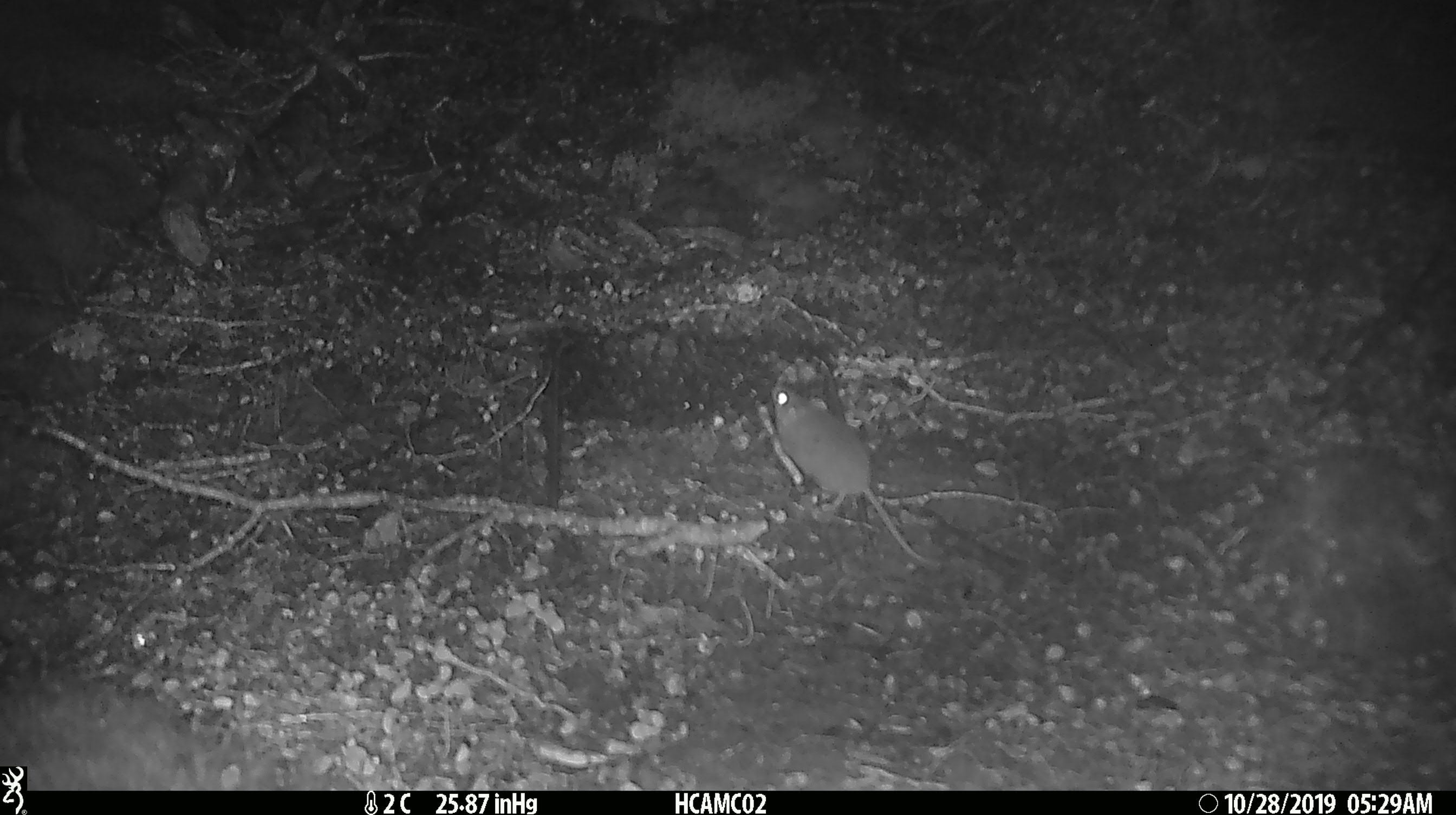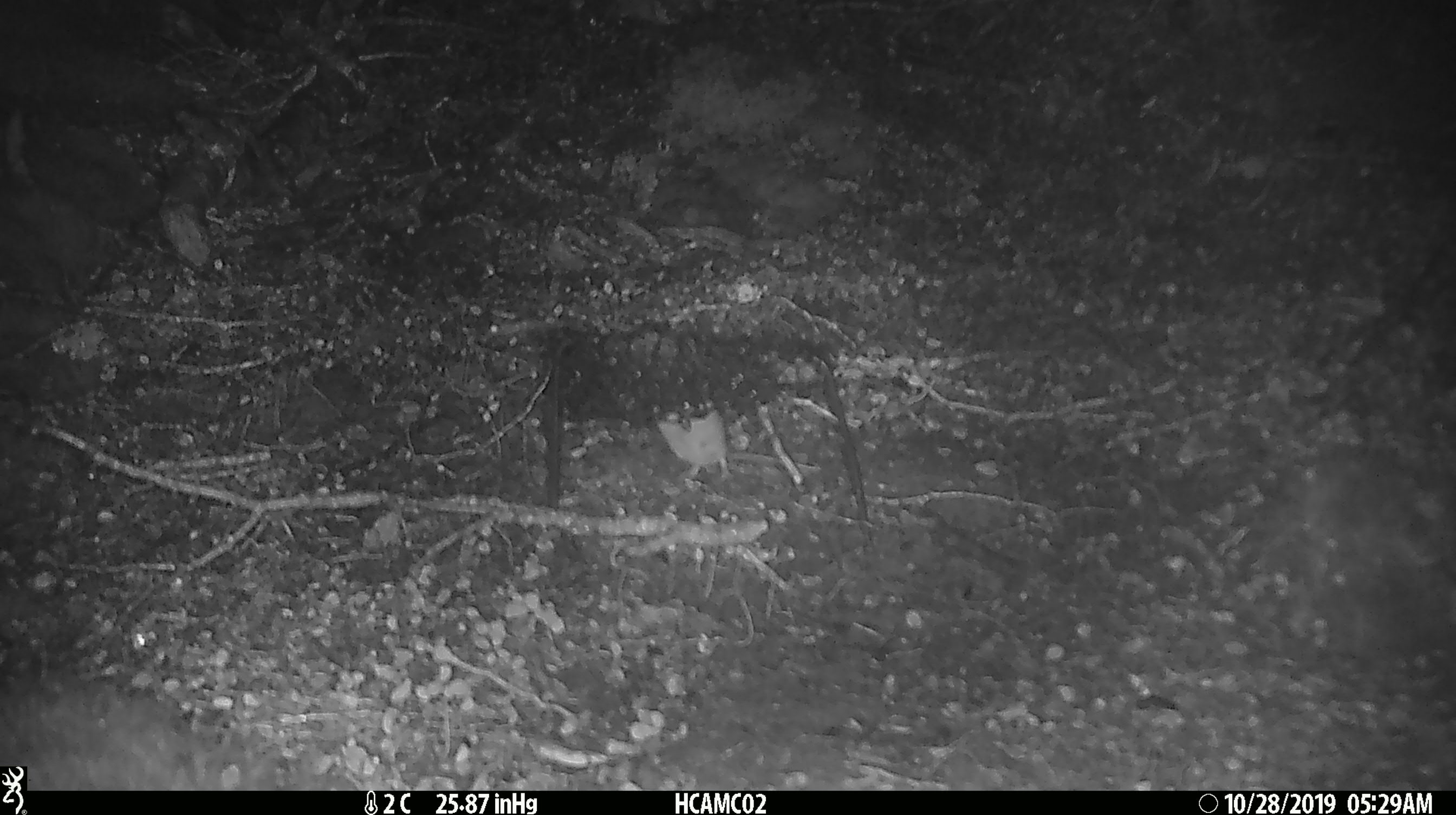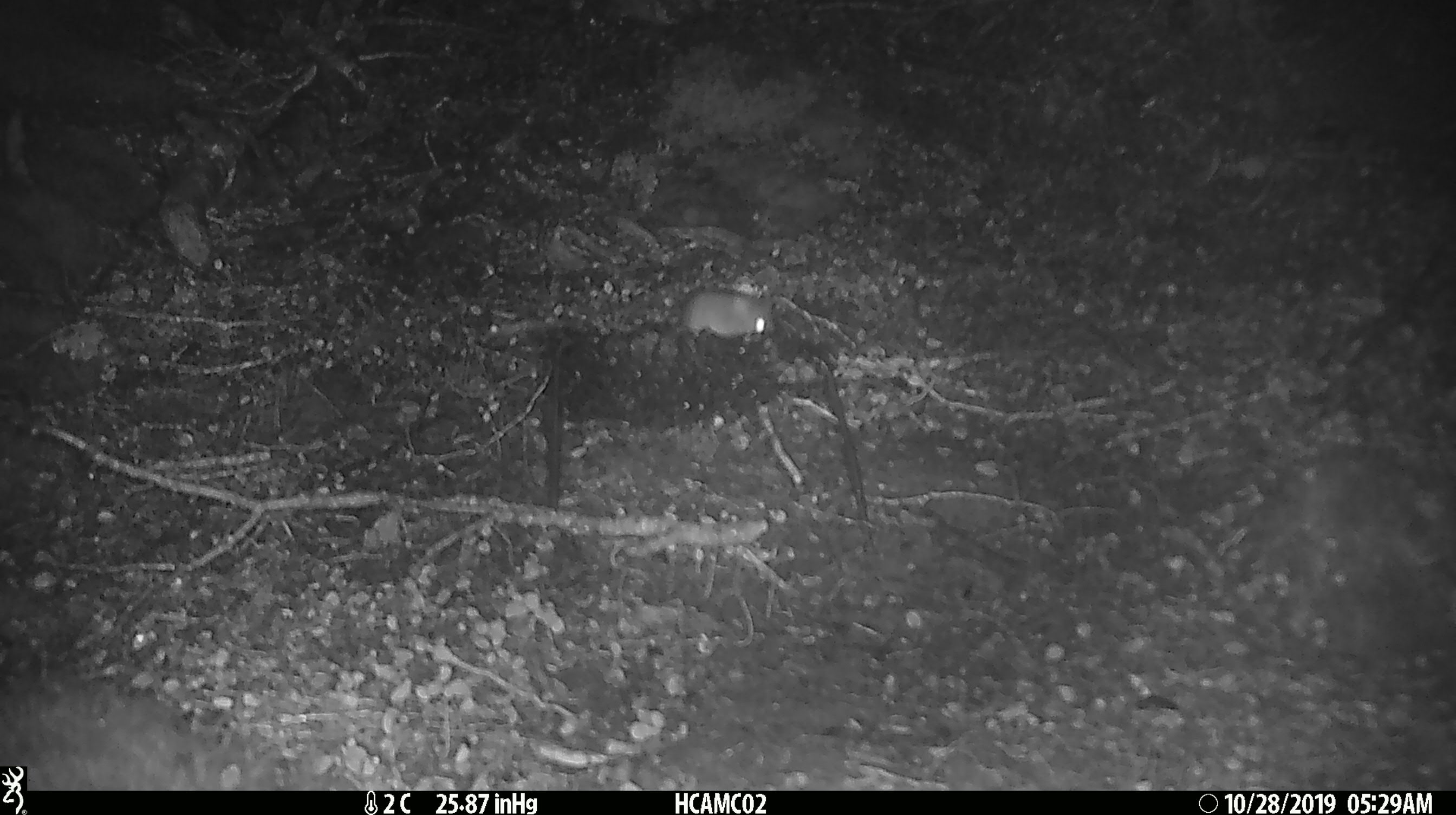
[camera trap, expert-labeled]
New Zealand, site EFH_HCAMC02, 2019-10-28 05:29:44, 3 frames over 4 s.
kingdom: Animalia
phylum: Chordata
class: Mammalia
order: Rodentia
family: Muridae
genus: Mus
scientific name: Mus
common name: mouse